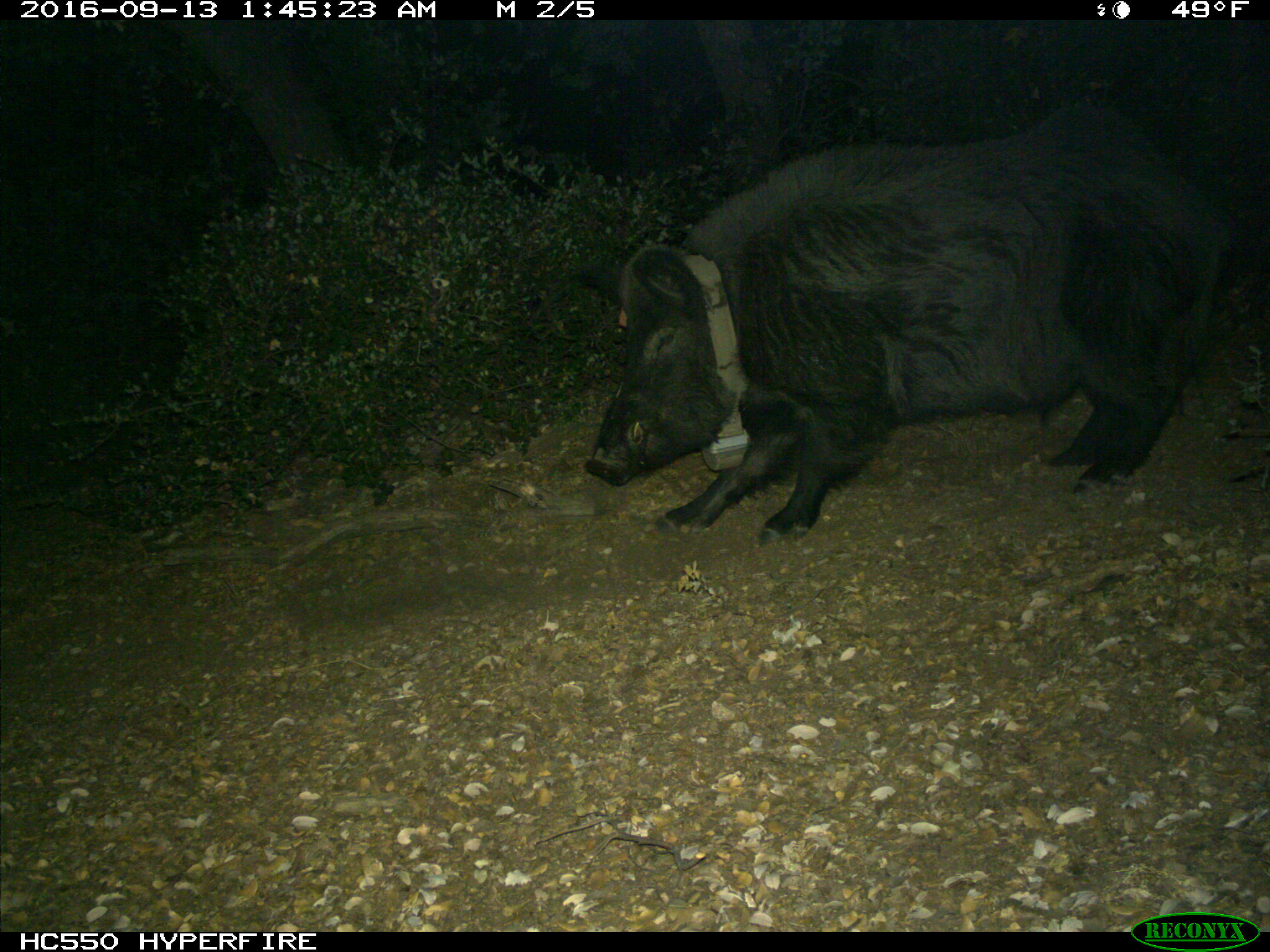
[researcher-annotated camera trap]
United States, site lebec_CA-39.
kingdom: Animalia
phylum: Chordata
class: Mammalia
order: Artiodactyla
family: Suidae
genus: Sus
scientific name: Sus scrofa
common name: wild boar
Sus scrofa (wild boar).